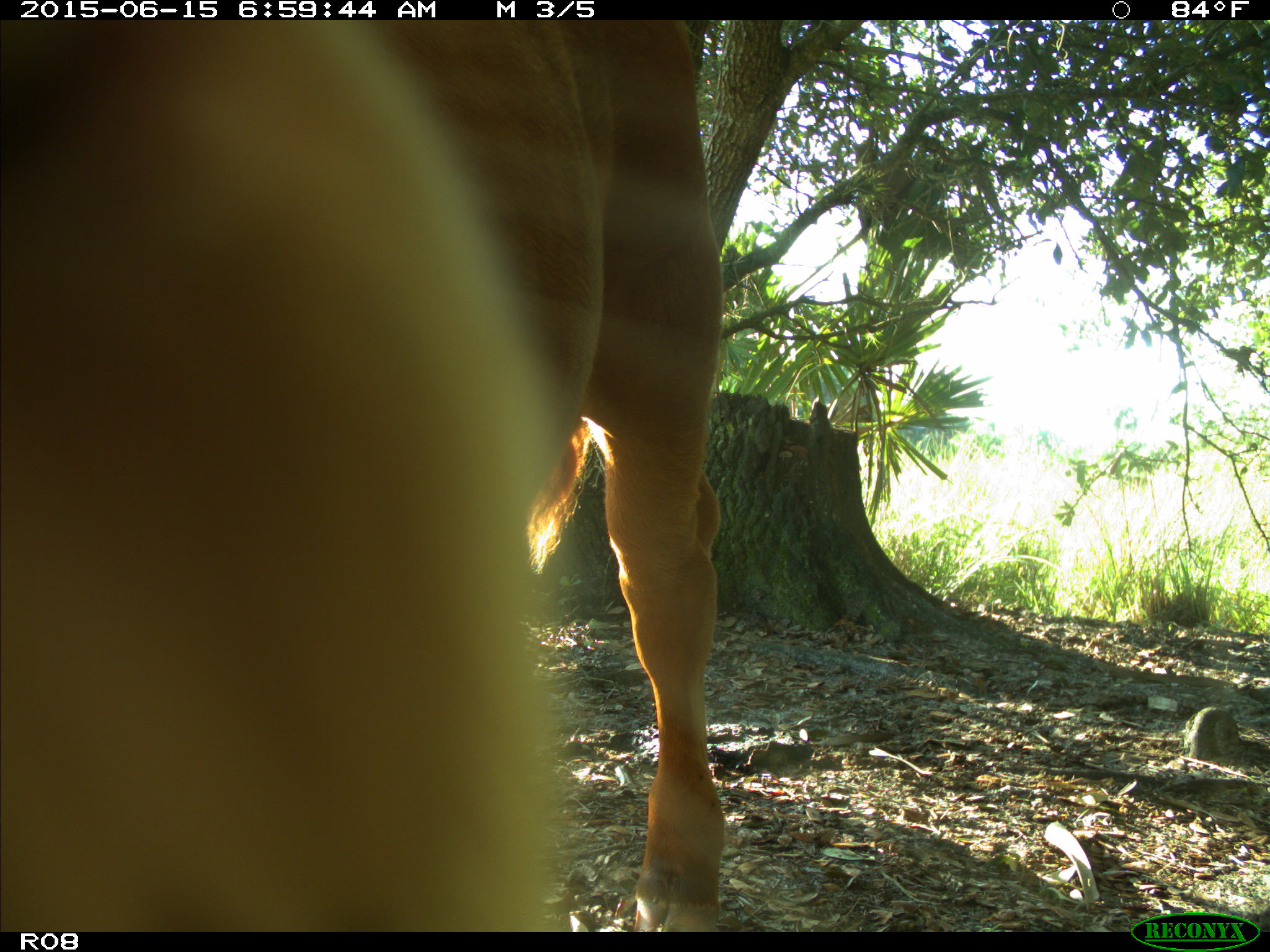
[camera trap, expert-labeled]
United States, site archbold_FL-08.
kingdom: Animalia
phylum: Chordata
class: Mammalia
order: Artiodactyla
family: Bovidae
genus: Bos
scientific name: Bos taurus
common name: domestic cow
Bos taurus (domestic cow).